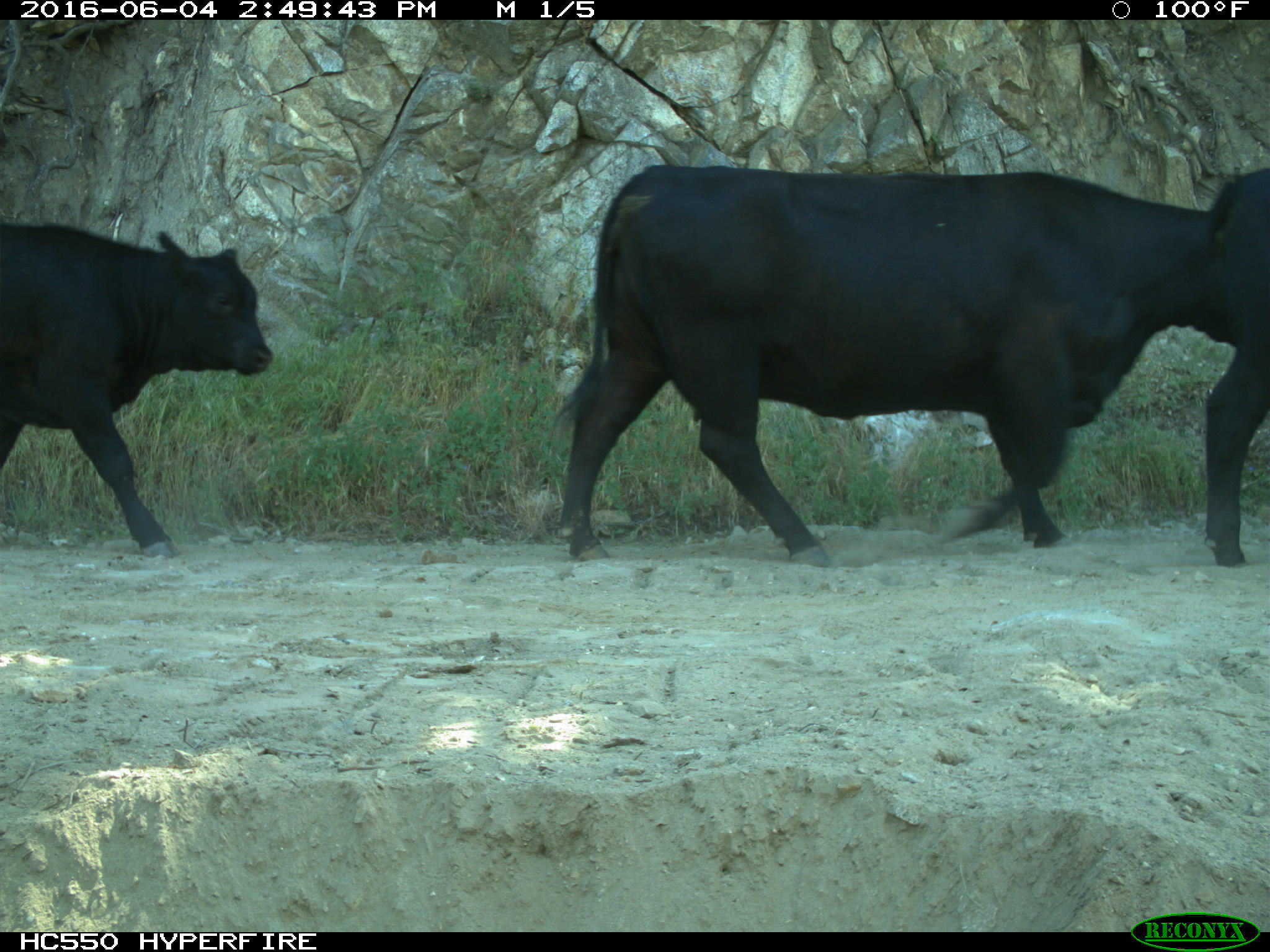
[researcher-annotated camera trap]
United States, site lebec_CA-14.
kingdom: Animalia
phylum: Chordata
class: Mammalia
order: Artiodactyla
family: Bovidae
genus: Bos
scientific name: Bos taurus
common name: domestic cow